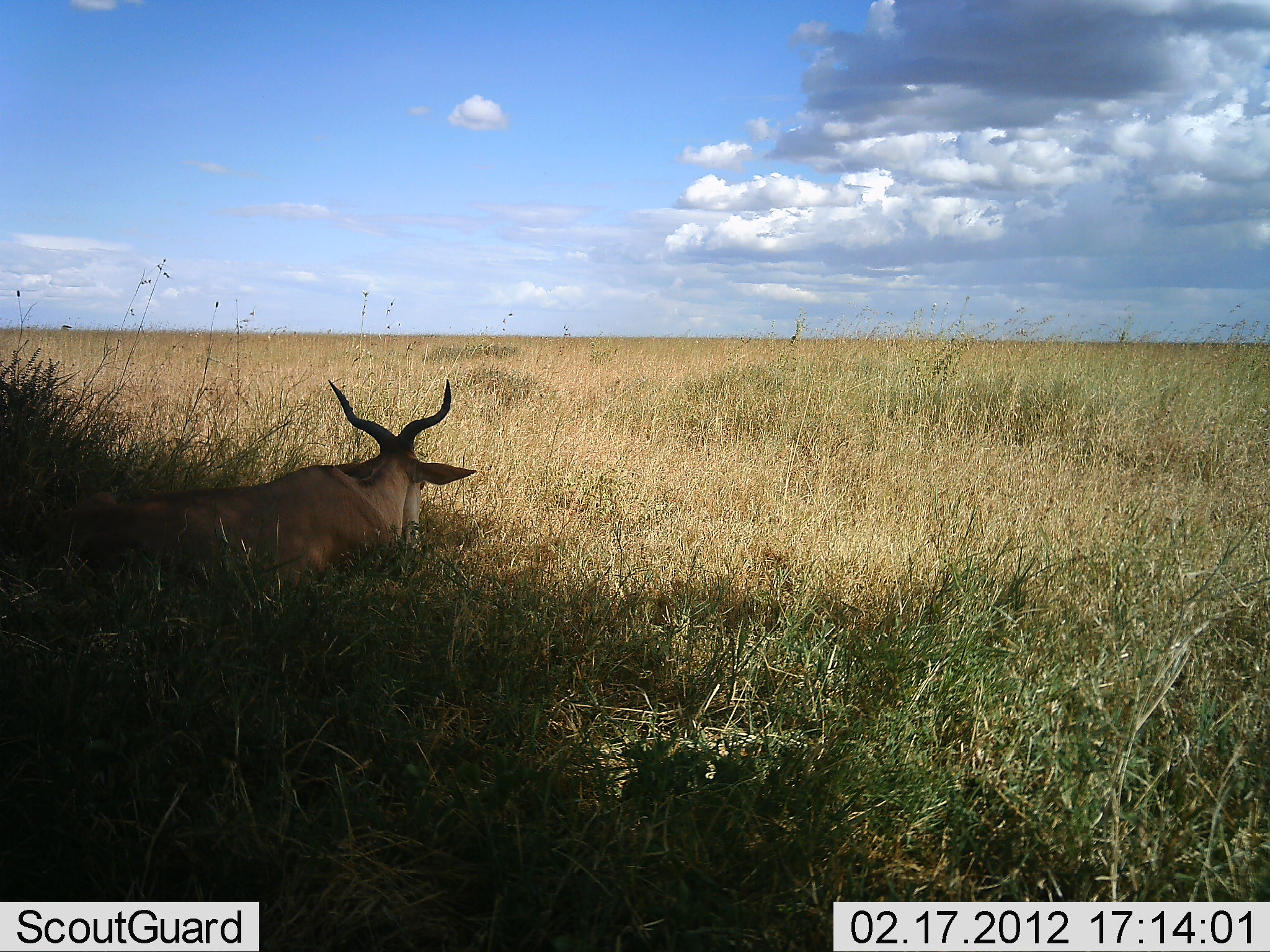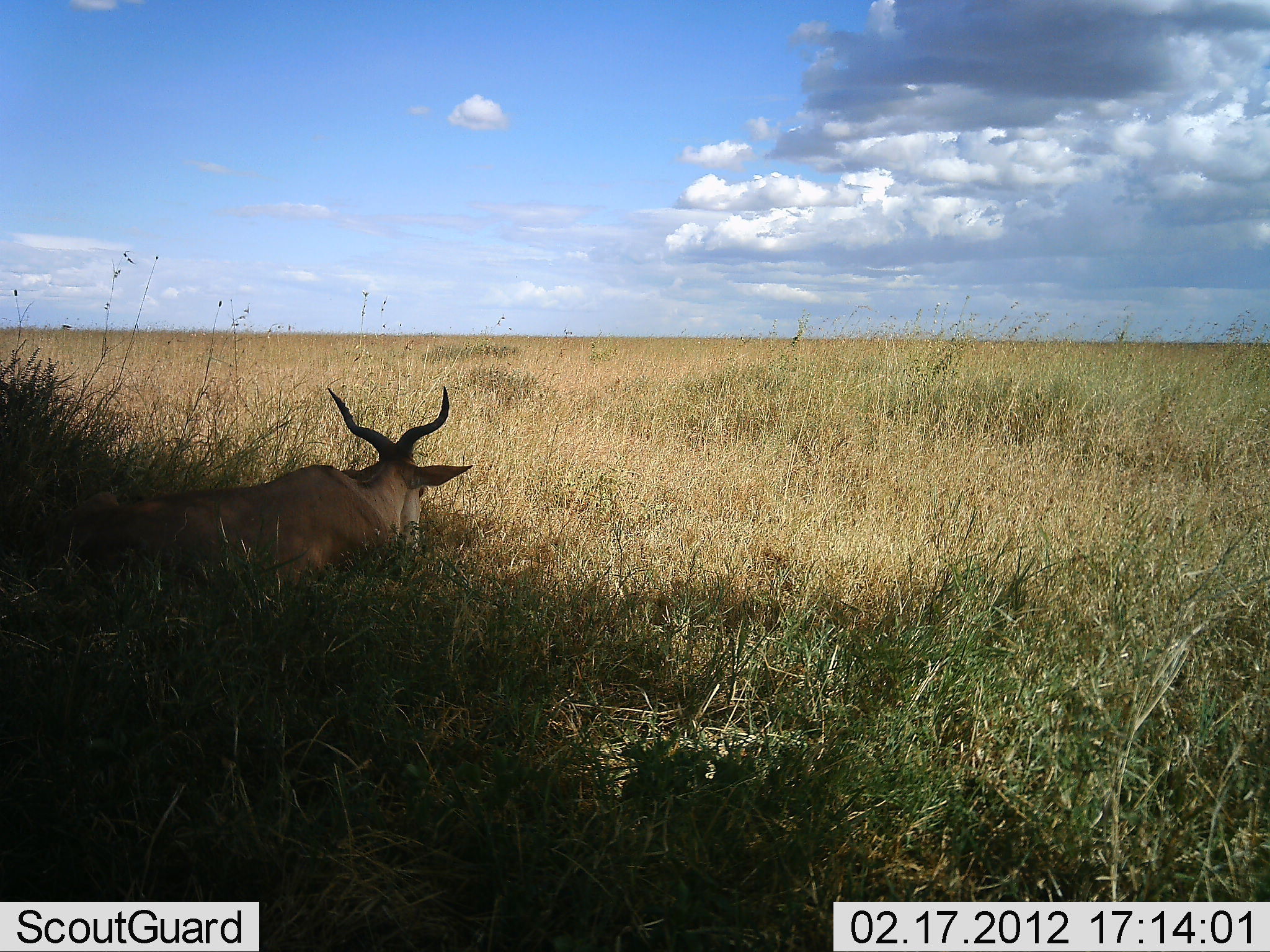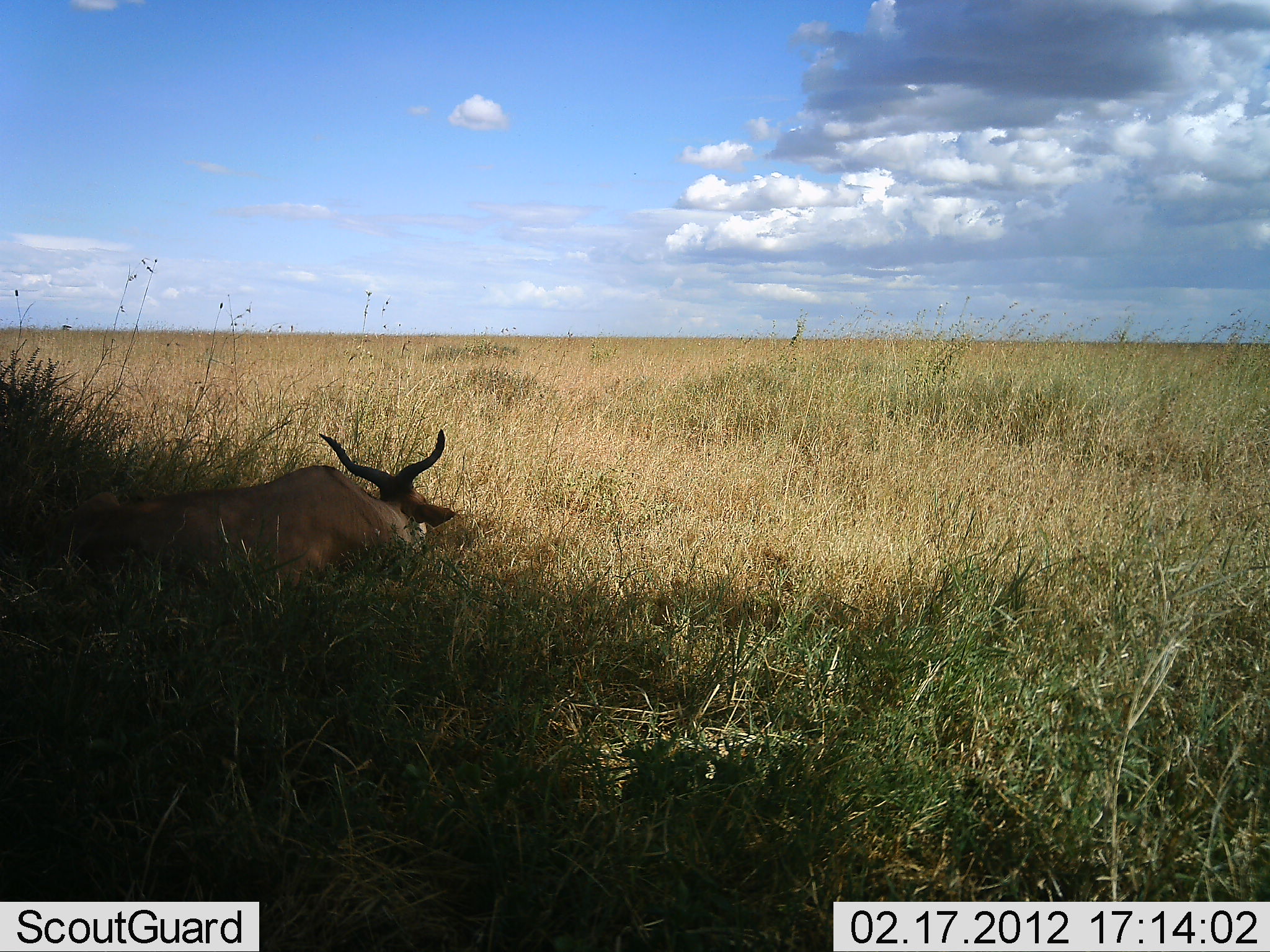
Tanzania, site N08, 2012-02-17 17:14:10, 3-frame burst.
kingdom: Animalia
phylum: Chordata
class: Mammalia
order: Artiodactyla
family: Bovidae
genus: Alcelaphus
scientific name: Alcelaphus buselaphus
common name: hartebeest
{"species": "hartebeest (Alcelaphus buselaphus)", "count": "1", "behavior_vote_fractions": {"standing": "0%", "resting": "90%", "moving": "0%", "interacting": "0%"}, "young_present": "0%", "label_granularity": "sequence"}